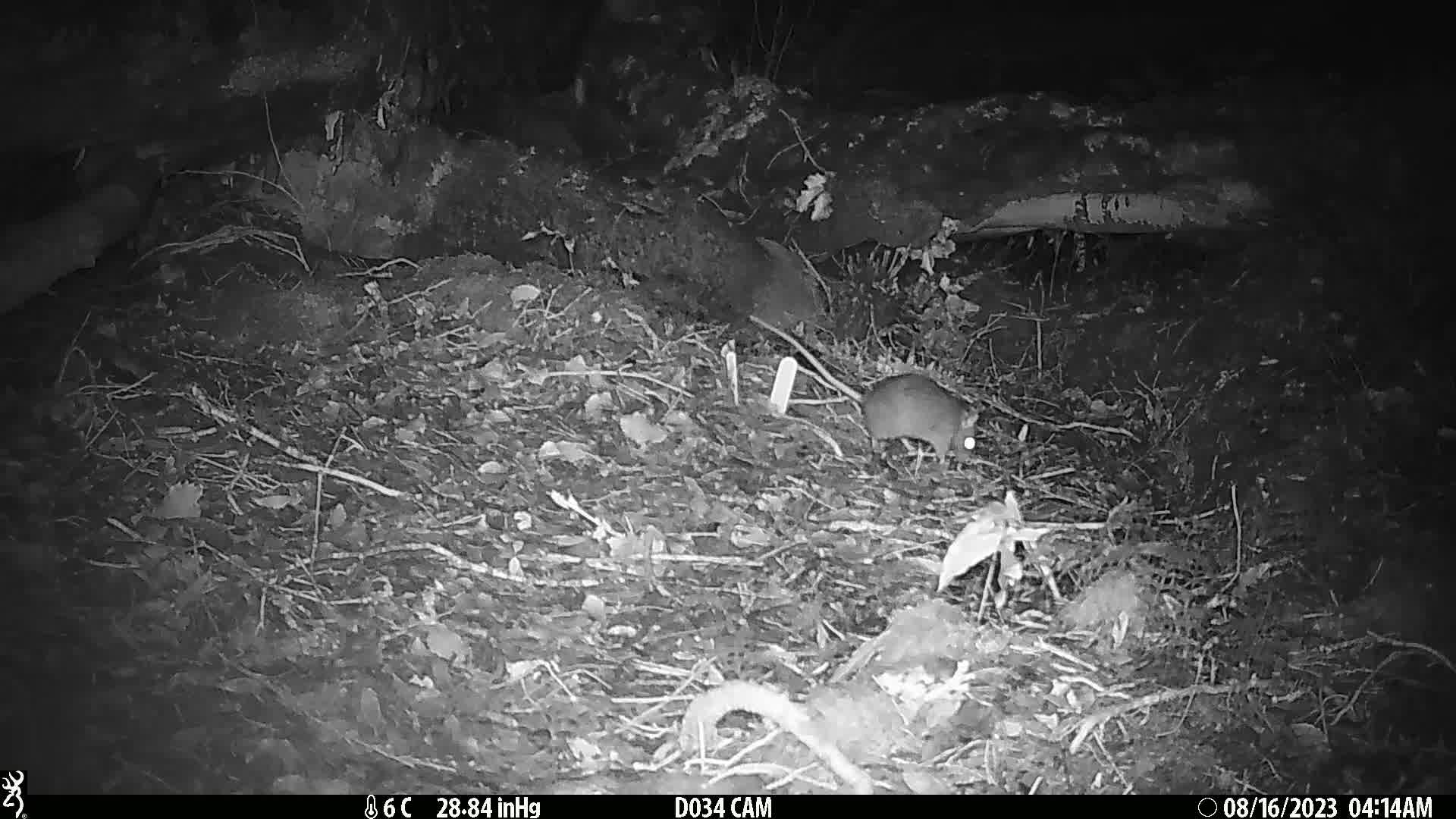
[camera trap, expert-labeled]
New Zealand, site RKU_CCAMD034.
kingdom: Animalia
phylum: Chordata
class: Mammalia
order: Rodentia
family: Muridae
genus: Rattus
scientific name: Rattus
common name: rat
Rat (Rattus).